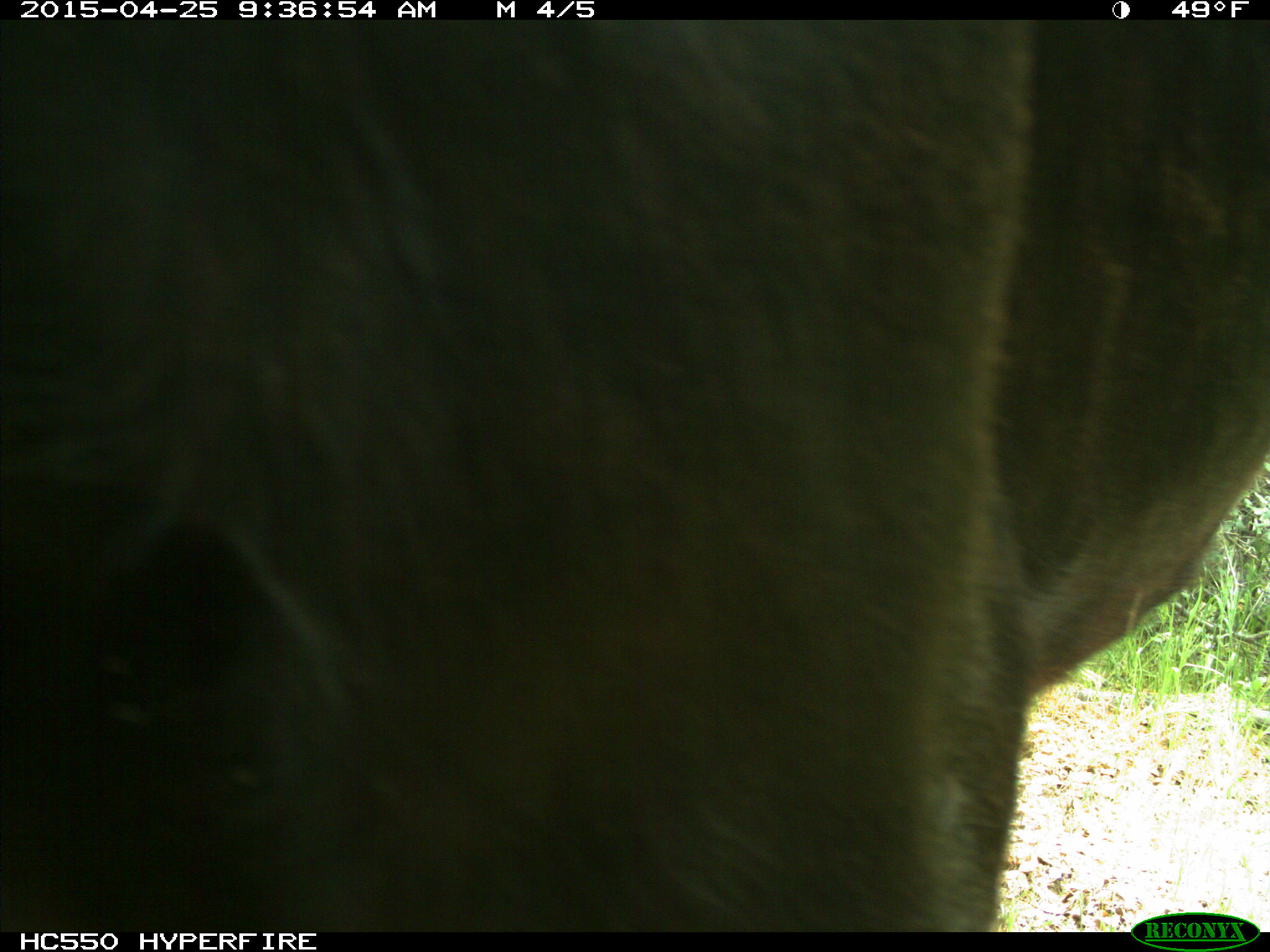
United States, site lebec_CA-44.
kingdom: Animalia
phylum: Chordata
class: Mammalia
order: Artiodactyla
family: Suidae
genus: Sus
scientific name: Sus scrofa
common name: wild boar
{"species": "Sus scrofa (wild boar)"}